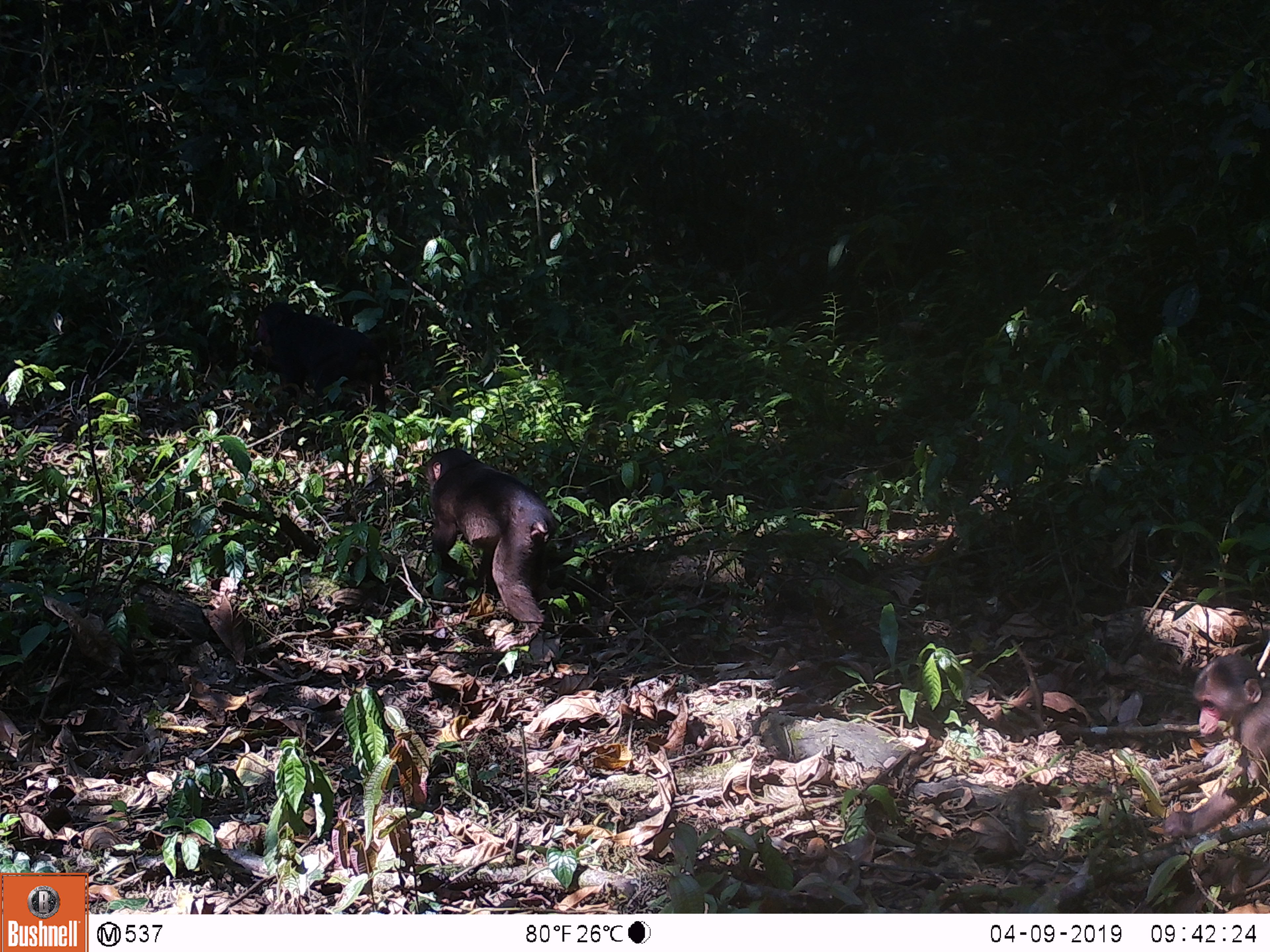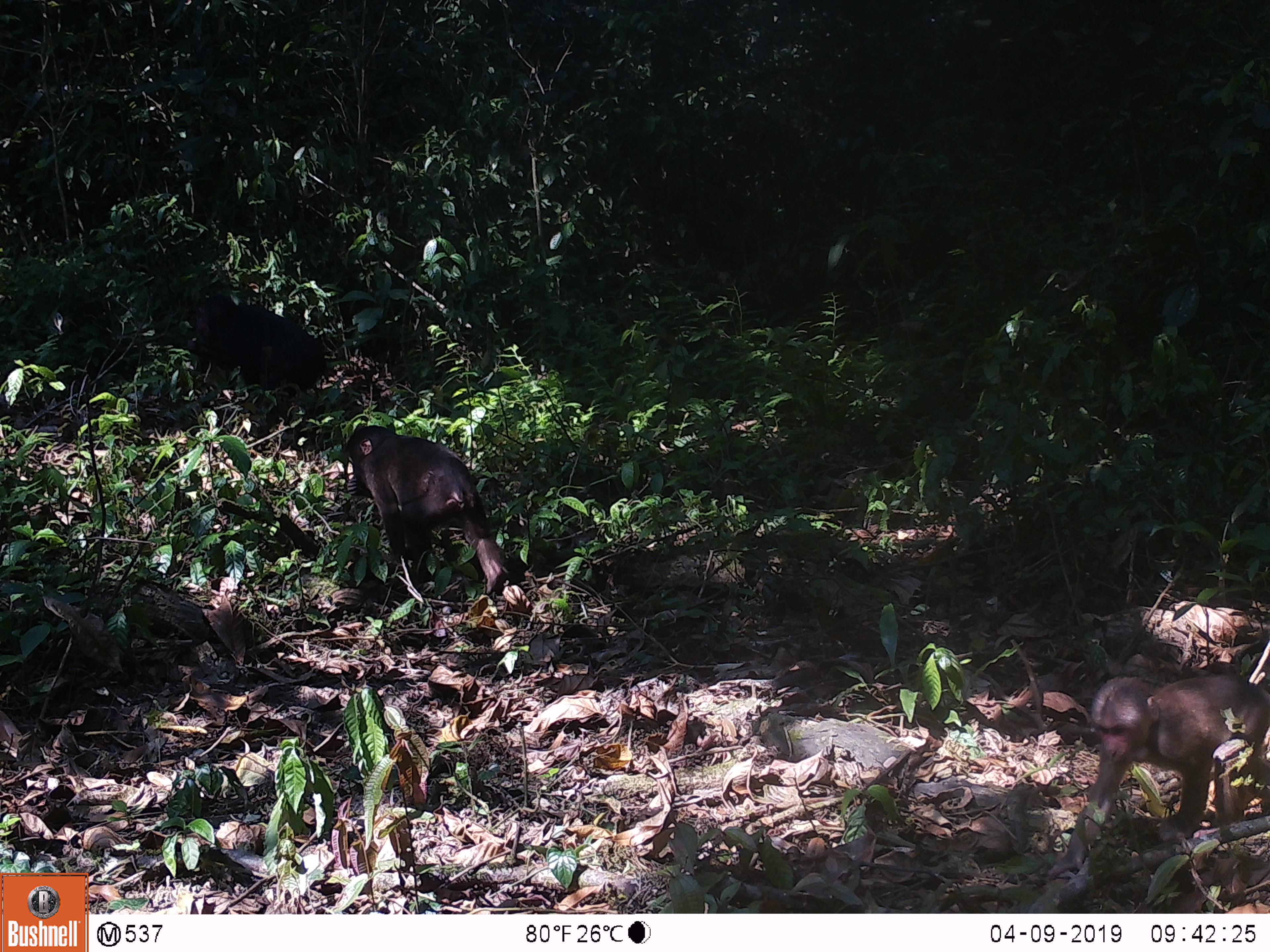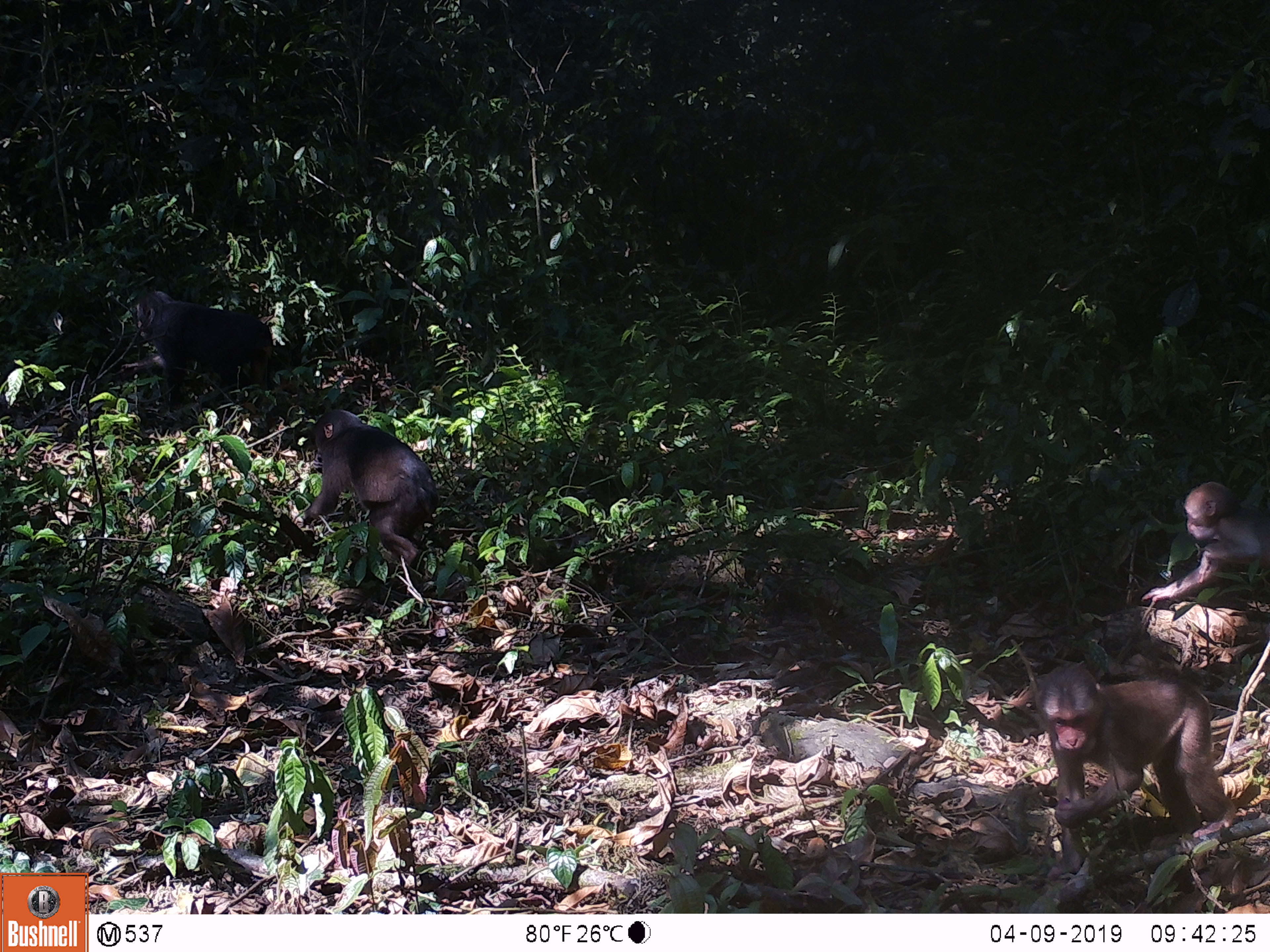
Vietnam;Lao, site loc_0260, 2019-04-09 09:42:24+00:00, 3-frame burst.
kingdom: Animalia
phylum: Chordata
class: Mammalia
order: Primates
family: Cercopithecidae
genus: Macaca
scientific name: Macaca arctoides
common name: stump-tailed macaque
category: stump tailed macaque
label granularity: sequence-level